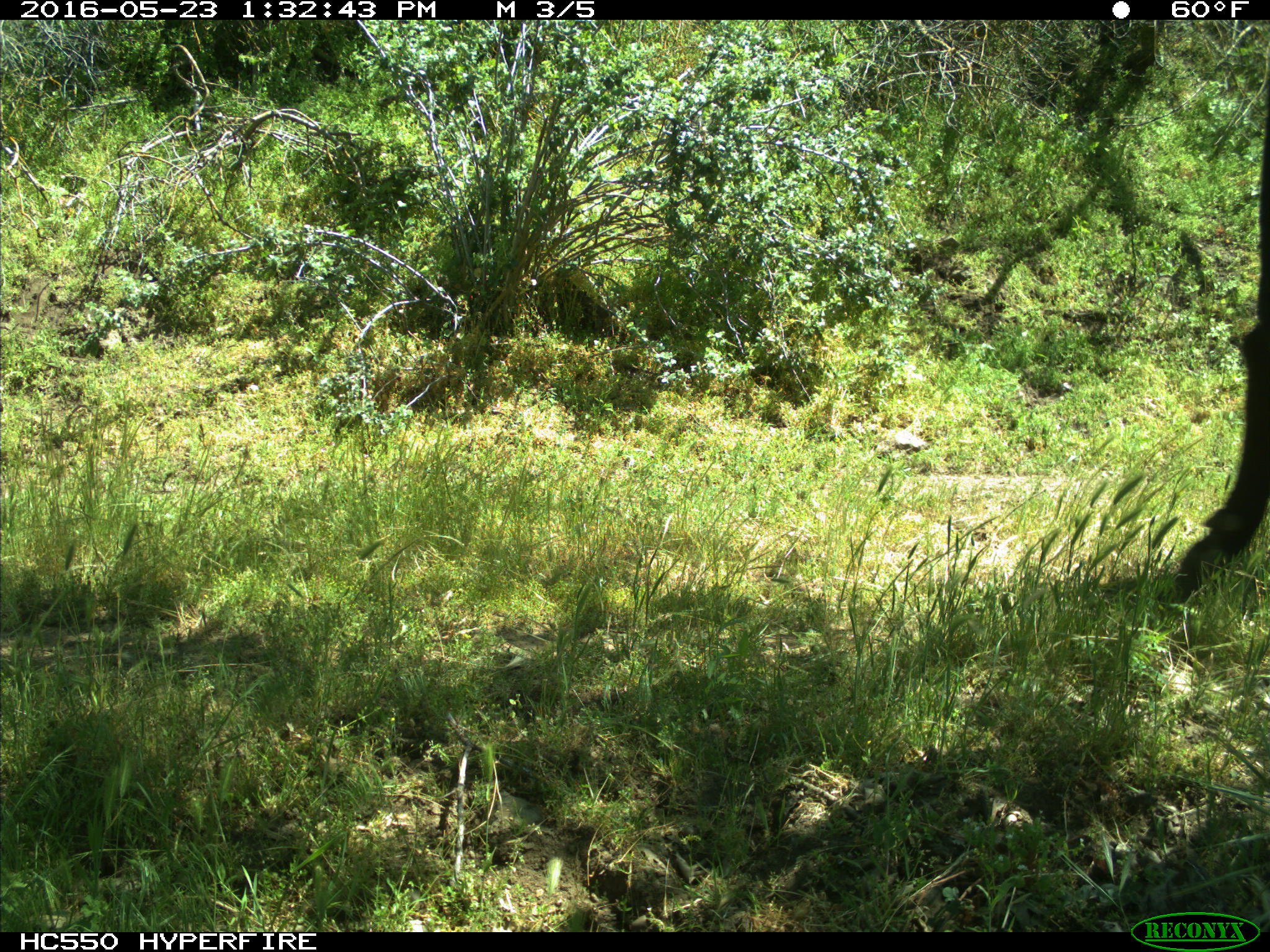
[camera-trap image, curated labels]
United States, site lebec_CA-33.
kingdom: Animalia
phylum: Chordata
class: Mammalia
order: Artiodactyla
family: Bovidae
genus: Bos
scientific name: Bos taurus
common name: domestic cow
Bos taurus (domestic cow).